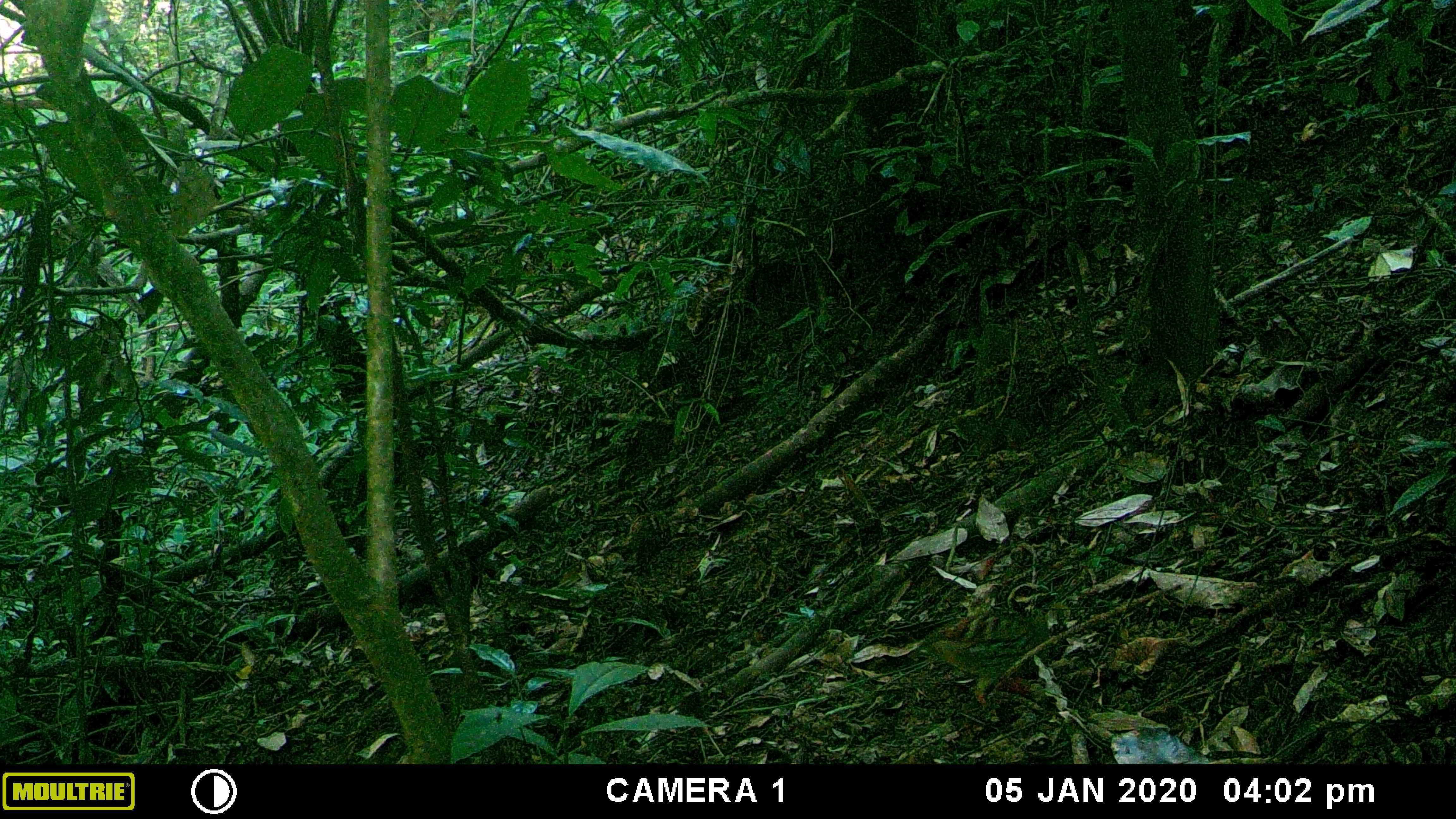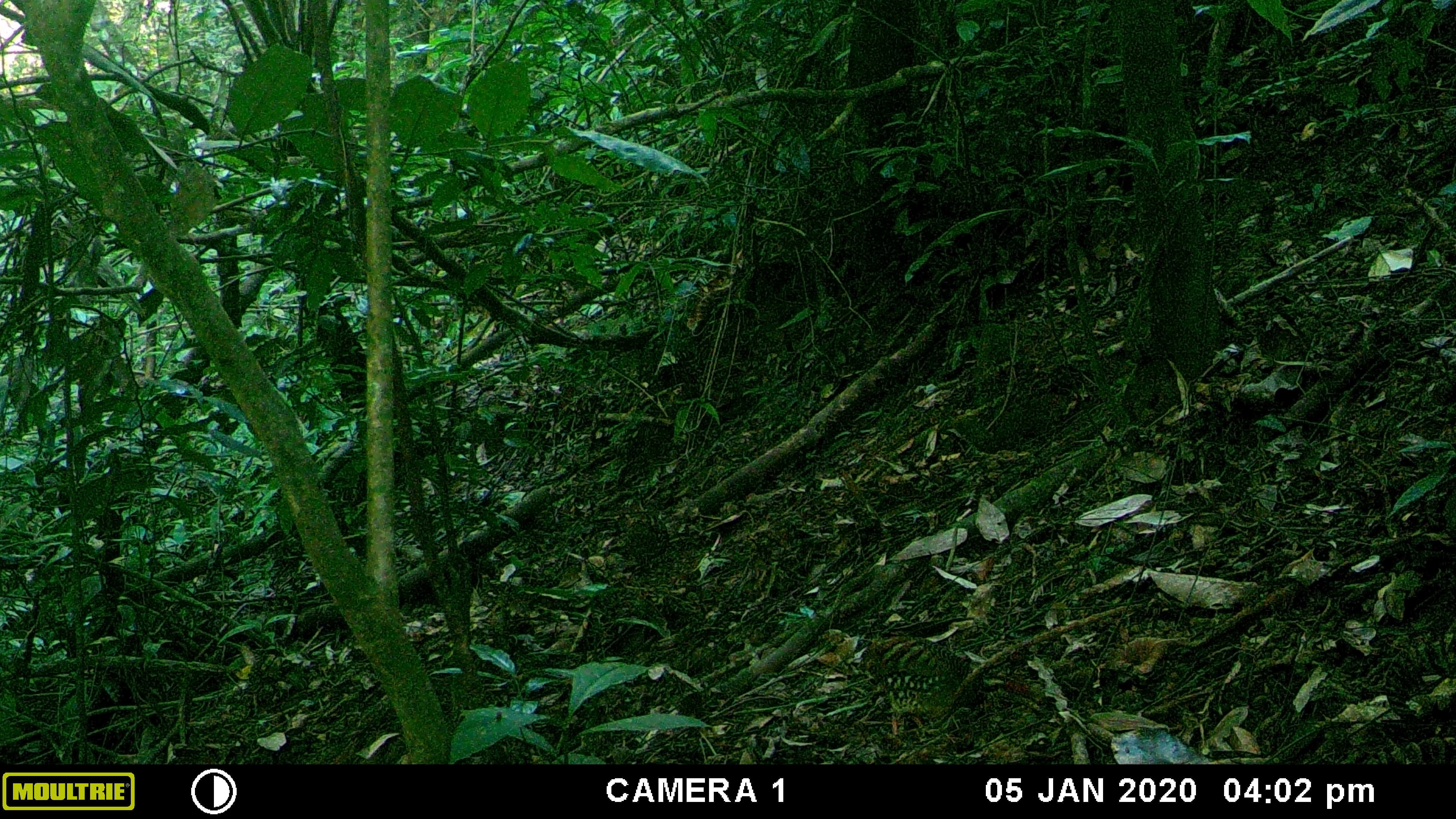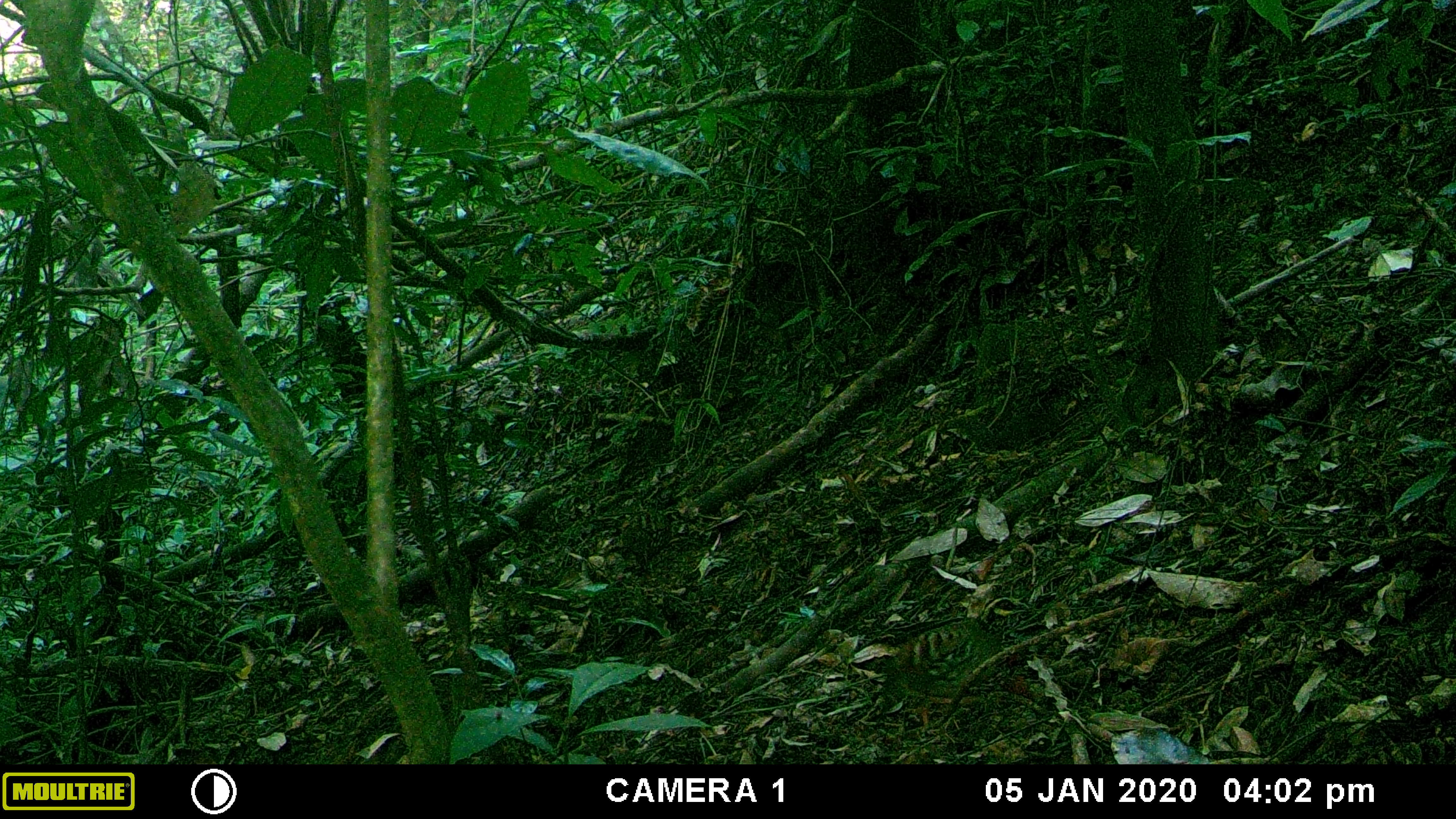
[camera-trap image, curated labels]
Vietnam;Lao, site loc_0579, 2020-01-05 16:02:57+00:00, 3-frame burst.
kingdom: Animalia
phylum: Chordata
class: Aves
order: Galliformes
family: Phasianidae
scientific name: Phasianidae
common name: partridge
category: unidentified partridge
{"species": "unidentified partridge (partridge) (Phasianidae)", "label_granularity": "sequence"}